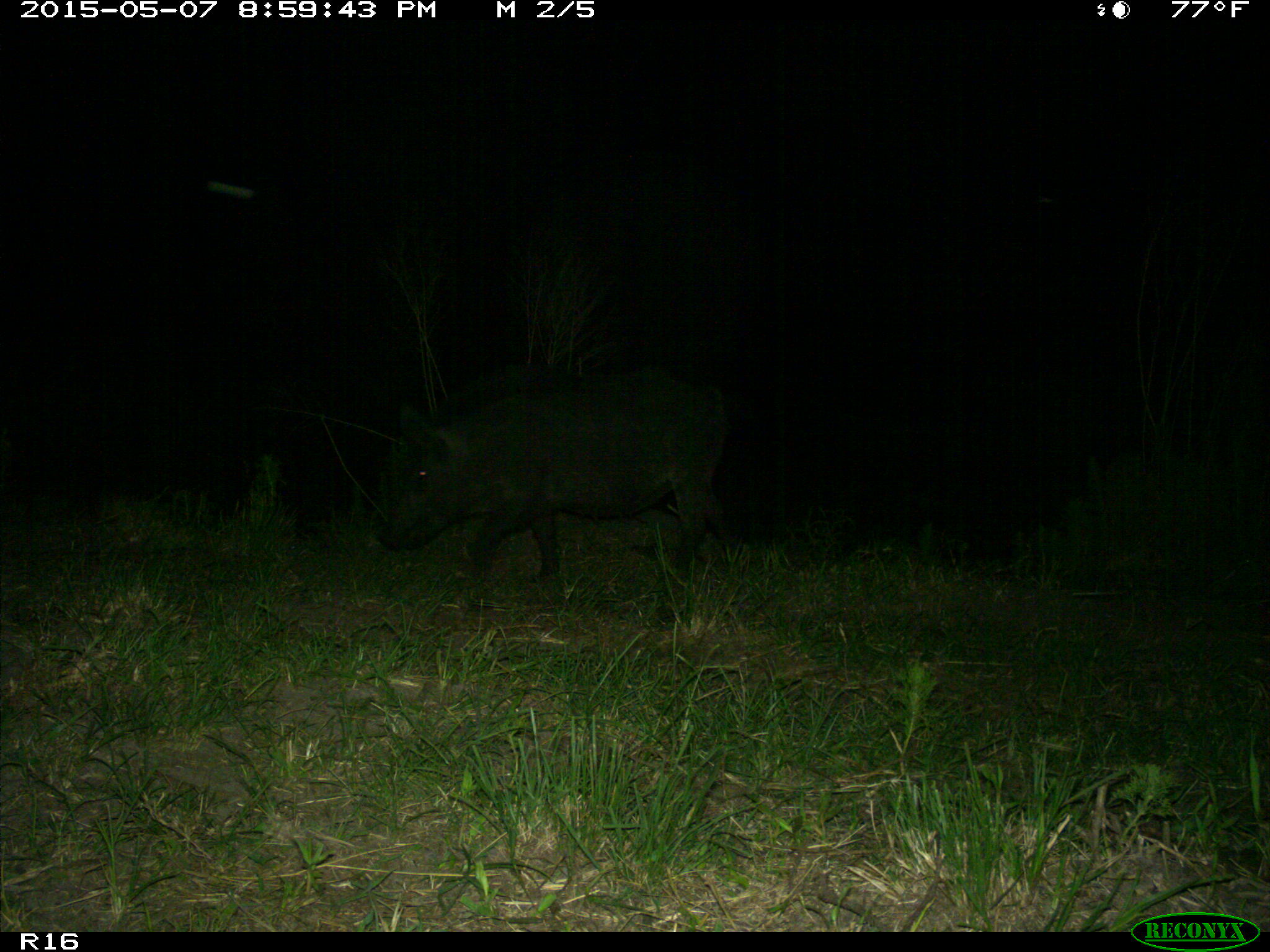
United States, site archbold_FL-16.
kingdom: Animalia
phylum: Chordata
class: Mammalia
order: Artiodactyla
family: Suidae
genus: Sus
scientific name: Sus scrofa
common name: wild boar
Sus scrofa (wild boar).